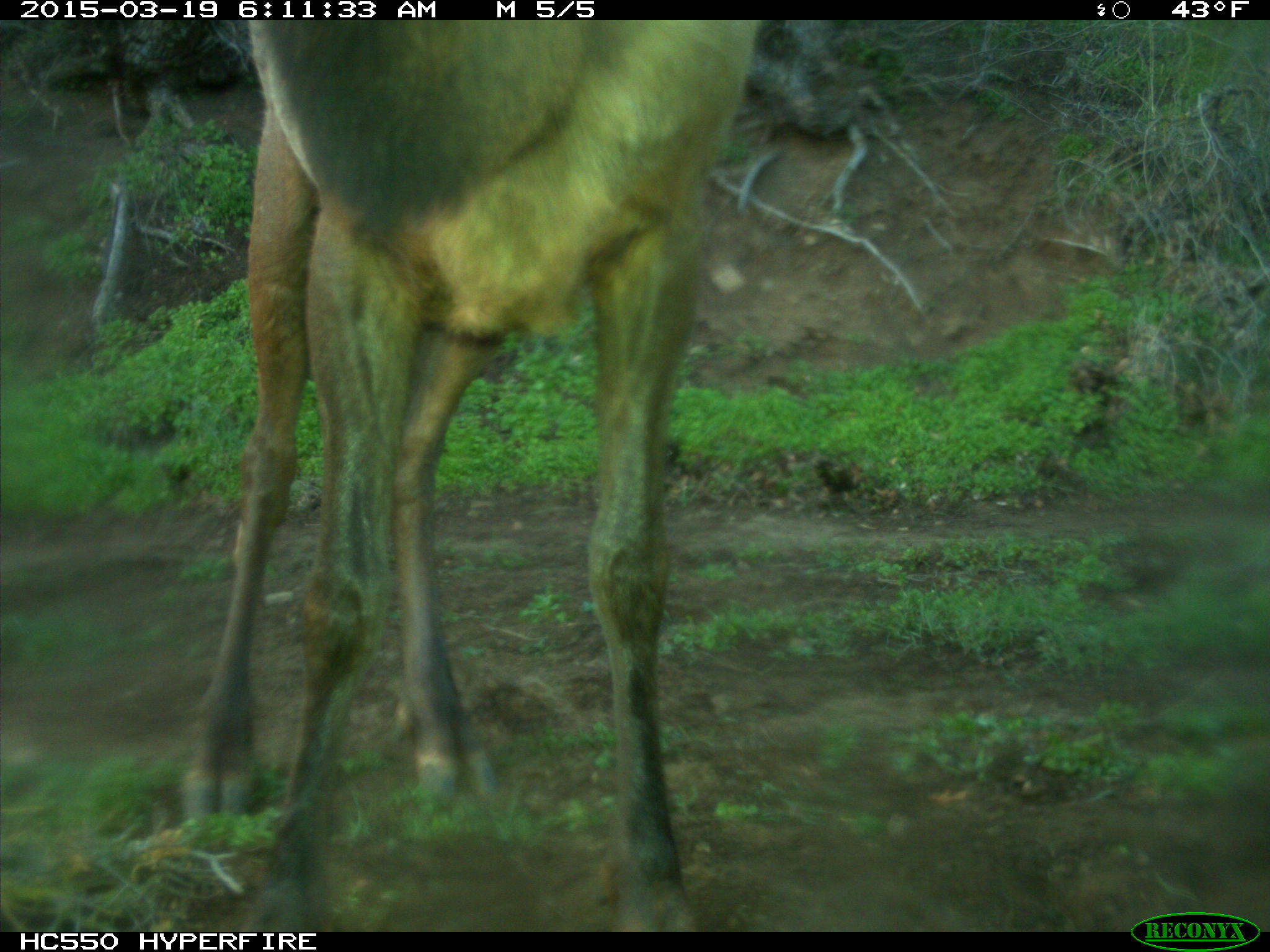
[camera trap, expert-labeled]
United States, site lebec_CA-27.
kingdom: Animalia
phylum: Chordata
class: Mammalia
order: Artiodactyla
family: Cervidae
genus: Cervus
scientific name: Cervus canadensis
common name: elk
Cervus canadensis (elk).